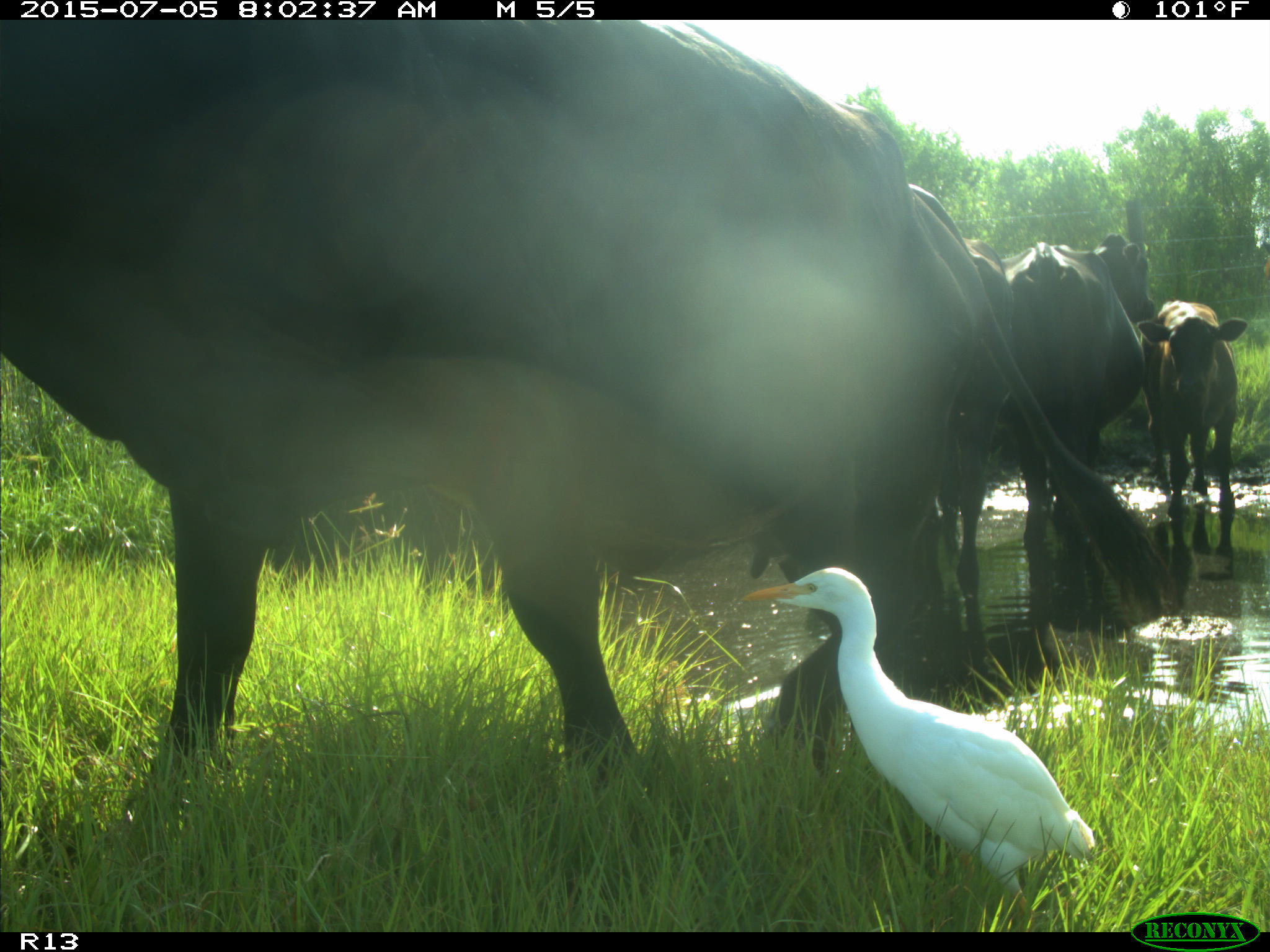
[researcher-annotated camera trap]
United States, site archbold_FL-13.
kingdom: Animalia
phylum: Chordata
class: Mammalia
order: Artiodactyla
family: Bovidae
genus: Bos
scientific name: Bos taurus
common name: domestic cow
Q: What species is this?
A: Bos taurus (domestic cow).